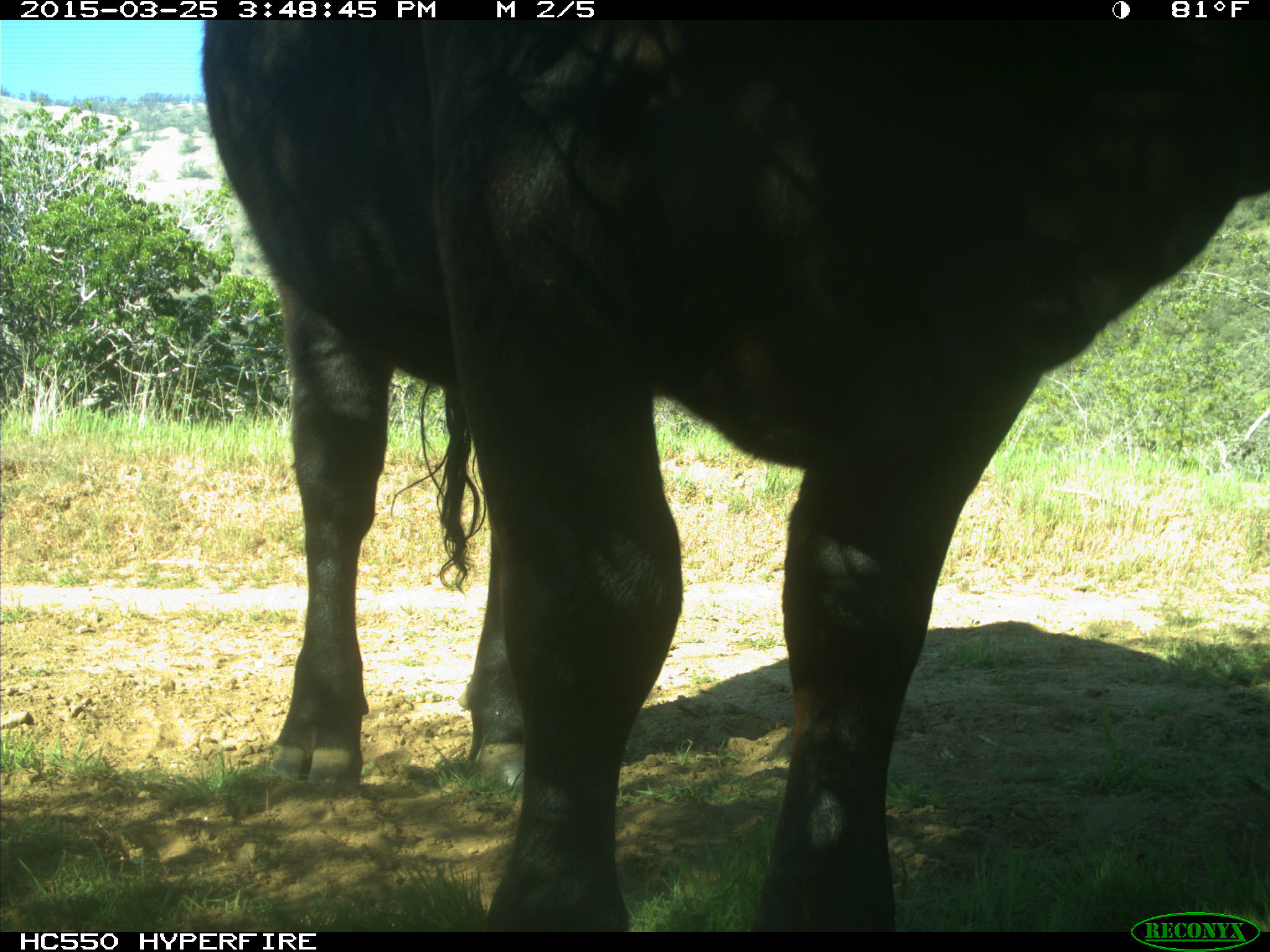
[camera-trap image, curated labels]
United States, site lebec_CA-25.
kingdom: Animalia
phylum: Chordata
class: Mammalia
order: Artiodactyla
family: Bovidae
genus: Bos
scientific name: Bos taurus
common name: domestic cow